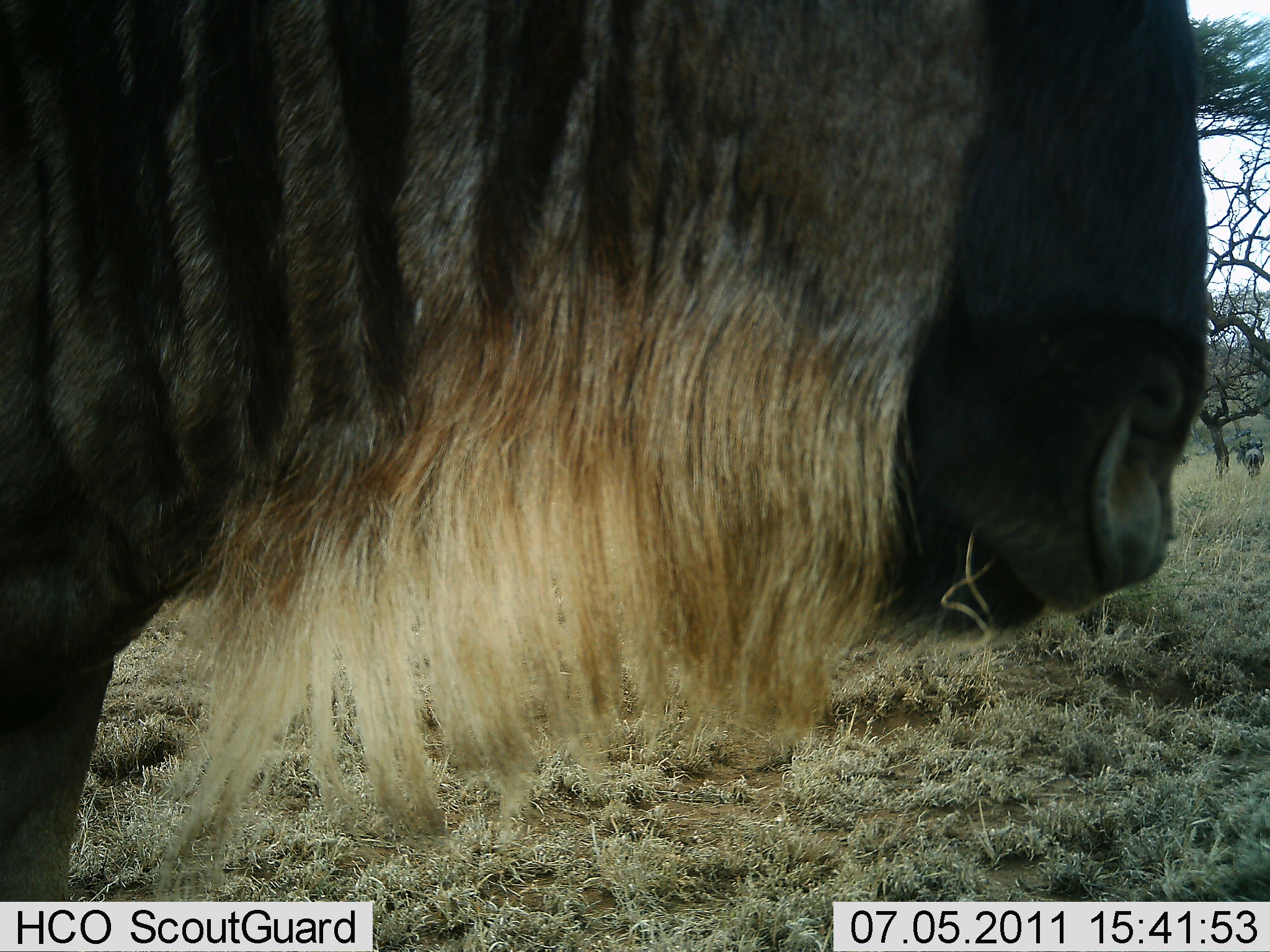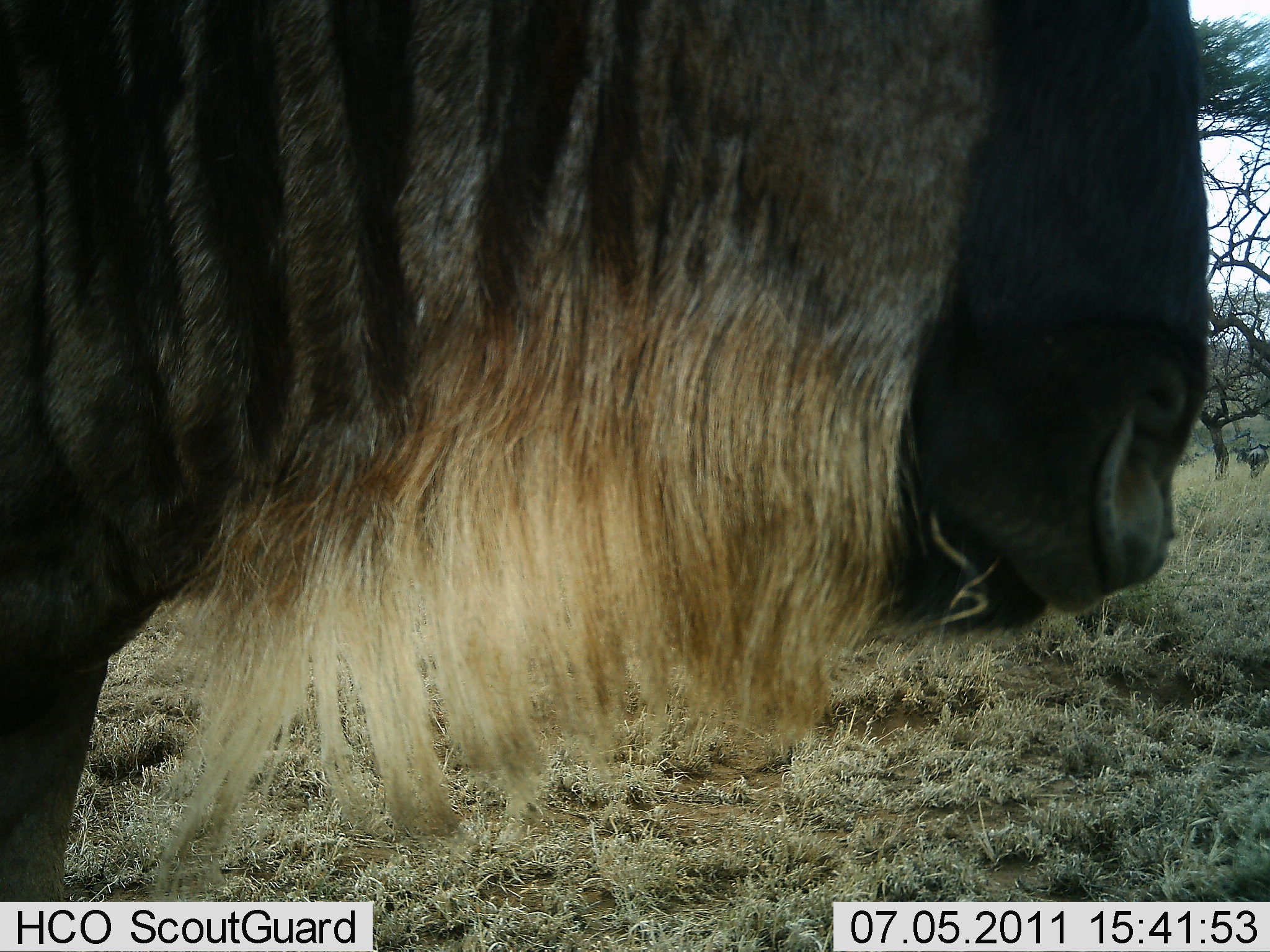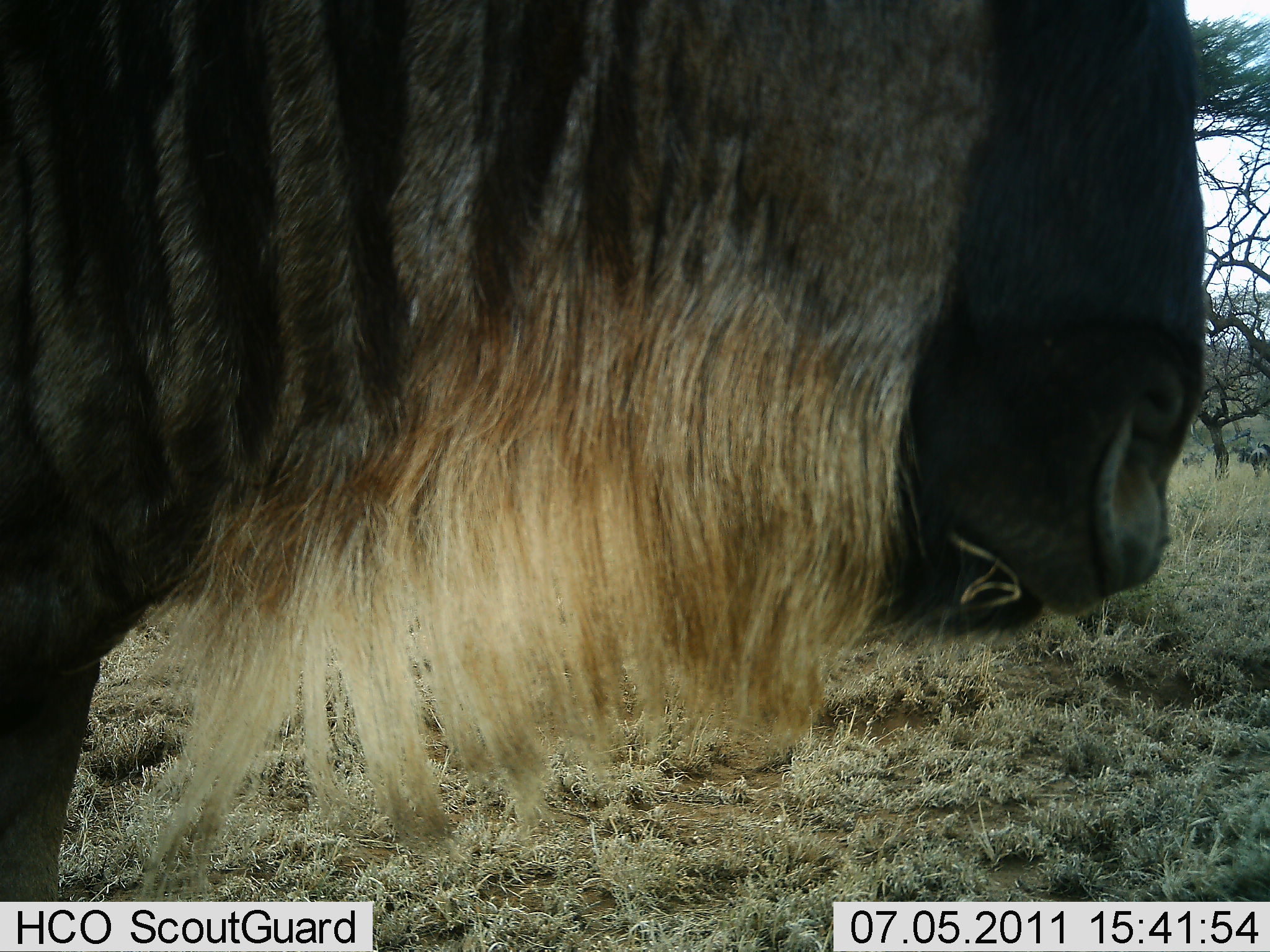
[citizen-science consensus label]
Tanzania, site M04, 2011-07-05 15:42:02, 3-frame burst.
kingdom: Animalia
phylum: Chordata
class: Mammalia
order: Artiodactyla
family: Bovidae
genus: Connochaetes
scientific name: Connochaetes taurinus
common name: blue wildebeest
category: wildebeest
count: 1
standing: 69%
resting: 0%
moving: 15%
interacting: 0%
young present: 0%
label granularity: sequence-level